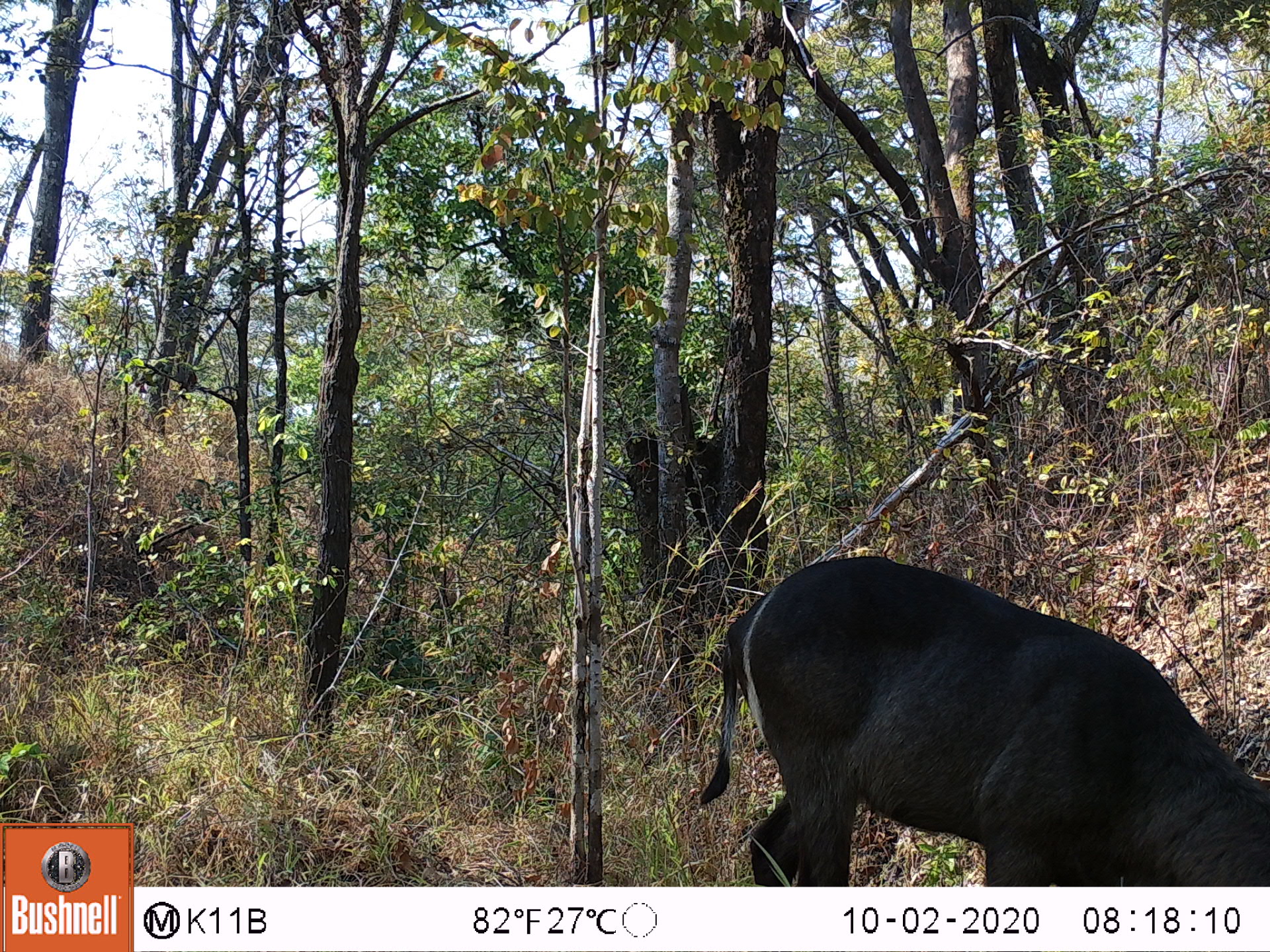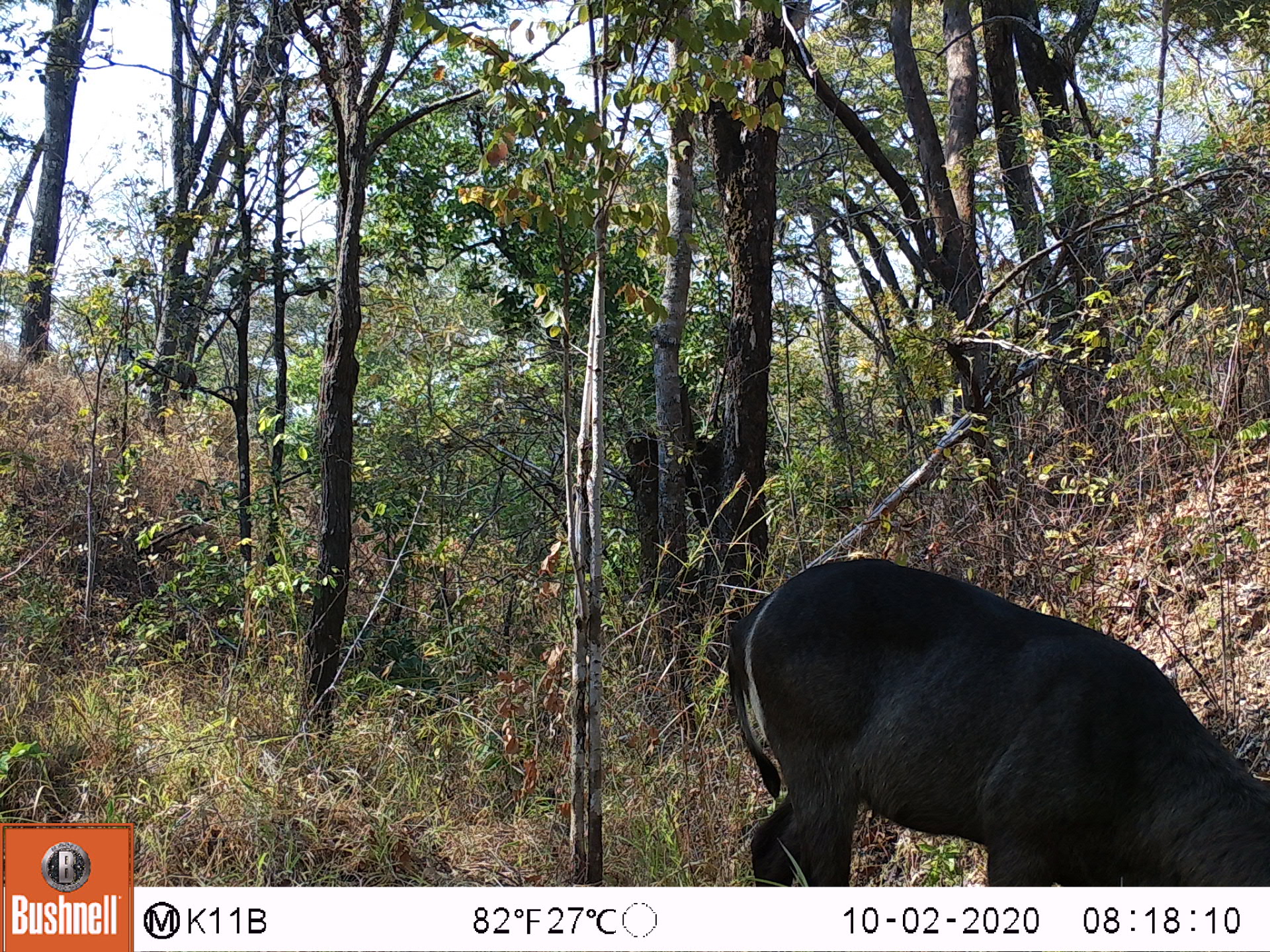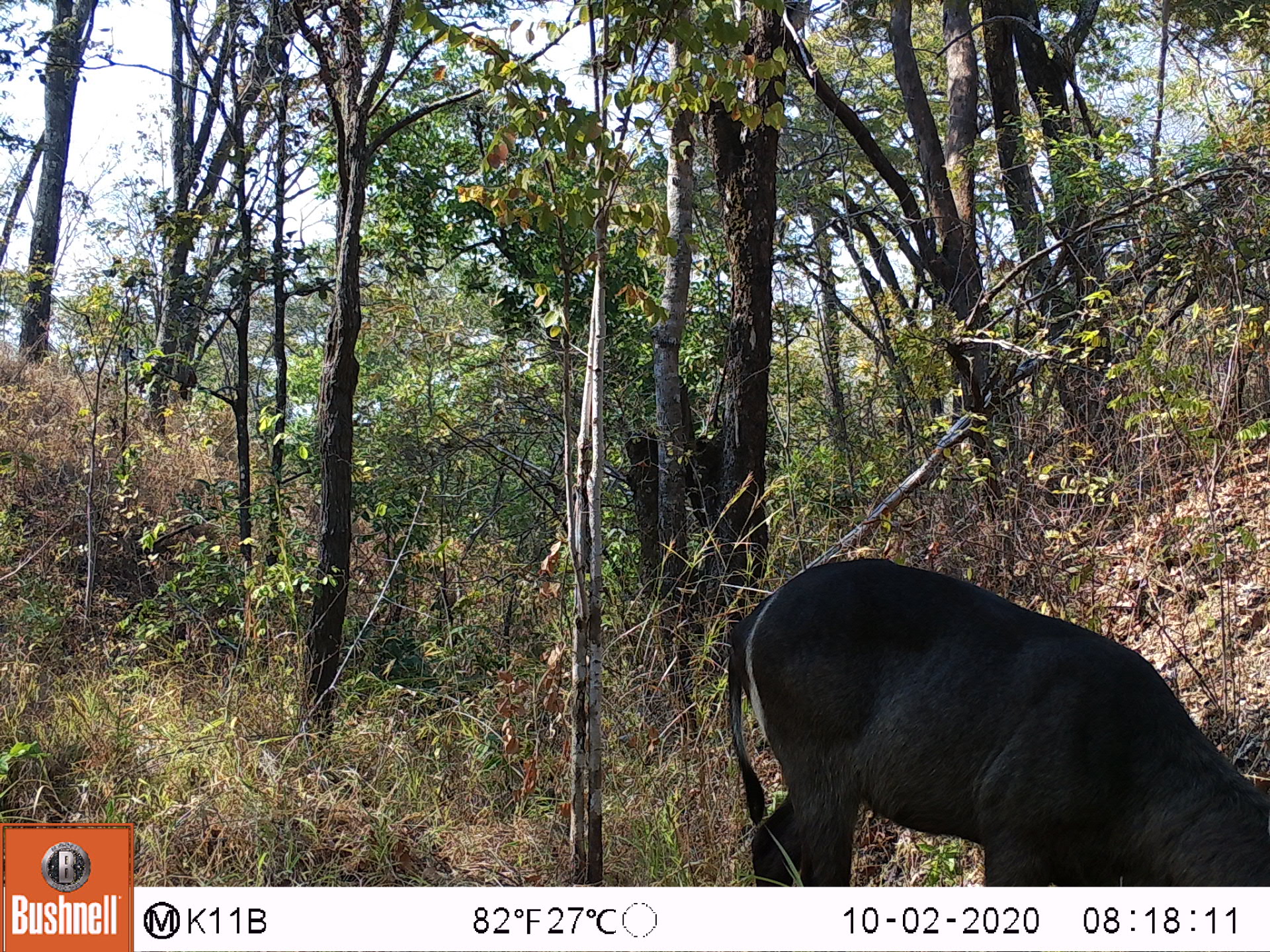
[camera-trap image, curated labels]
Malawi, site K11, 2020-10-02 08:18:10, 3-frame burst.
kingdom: Animalia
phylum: Chordata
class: Mammalia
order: Artiodactyla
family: Bovidae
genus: Kobus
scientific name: Kobus ellipsiprymnus ellipsiprymnus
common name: common waterbuck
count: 1